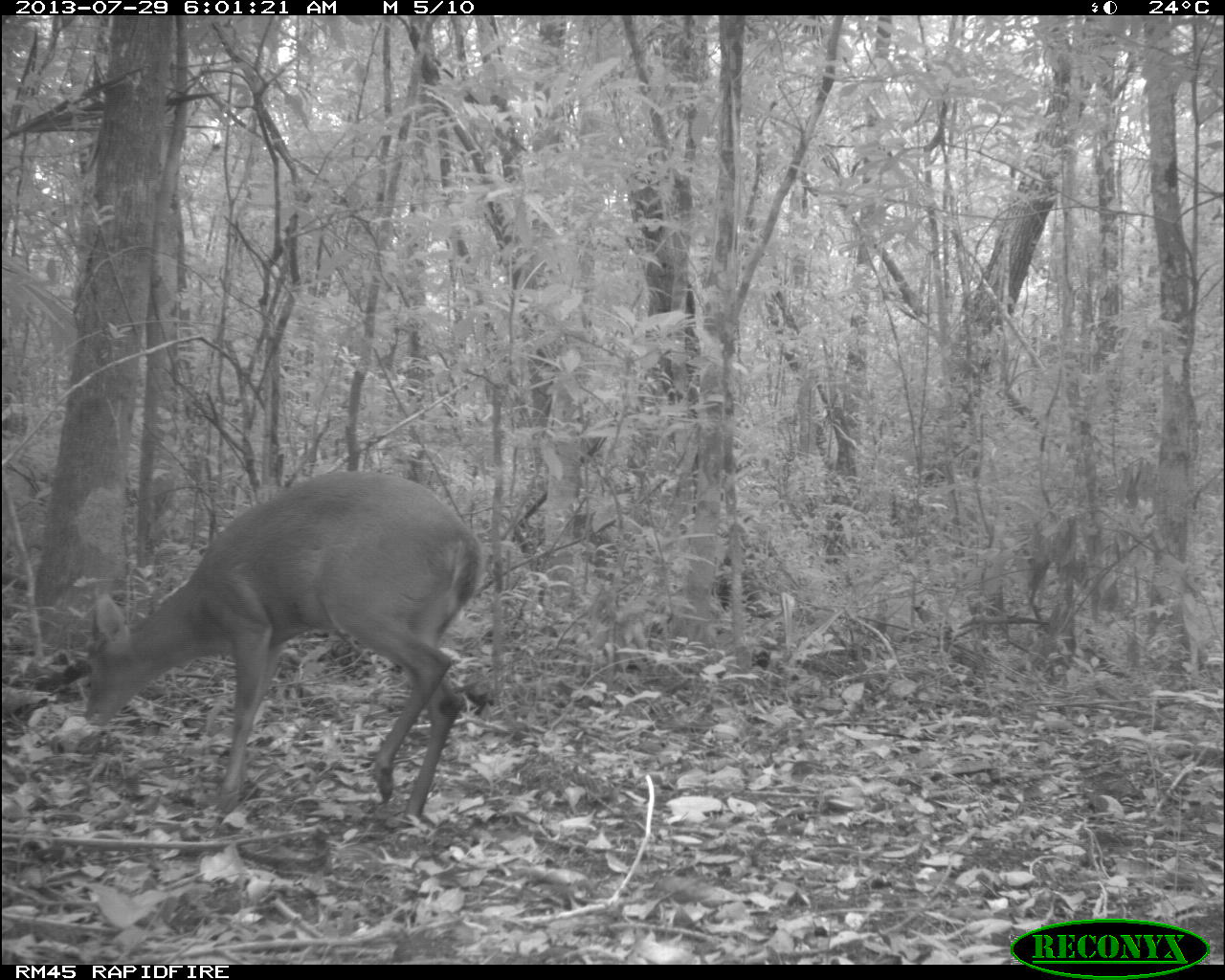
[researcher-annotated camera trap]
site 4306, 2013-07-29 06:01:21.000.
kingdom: Animalia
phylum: Chordata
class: Mammalia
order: Artiodactyla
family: Cervidae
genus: Mazama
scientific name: Mazama temama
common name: central american red brocket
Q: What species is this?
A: Mazama temama (central american red brocket).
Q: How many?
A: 1.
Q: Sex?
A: Male.